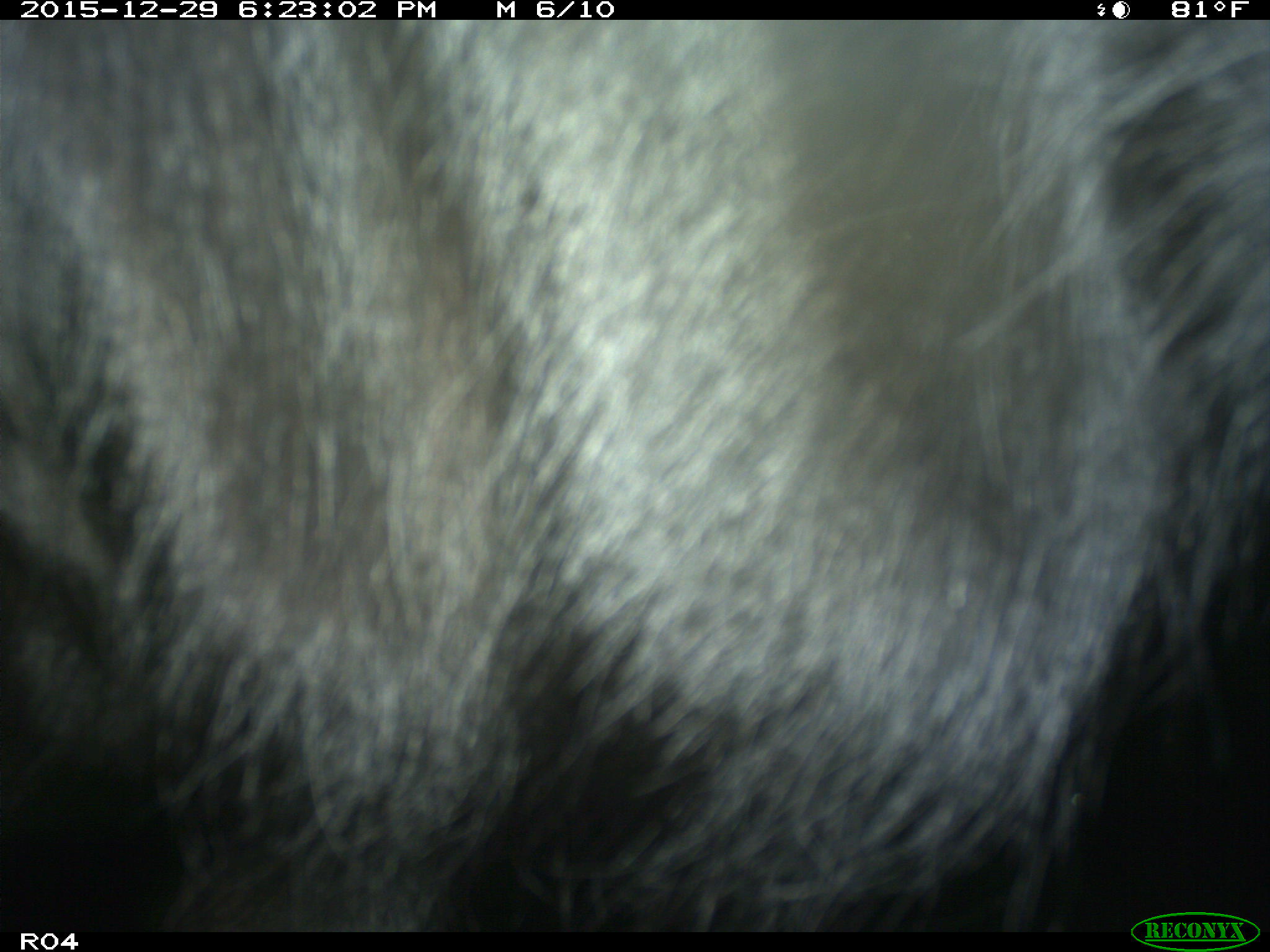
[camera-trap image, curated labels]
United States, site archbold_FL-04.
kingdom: Animalia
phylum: Chordata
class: Mammalia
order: Artiodactyla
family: Bovidae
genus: Bos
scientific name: Bos taurus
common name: domestic cow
Bos taurus (domestic cow).